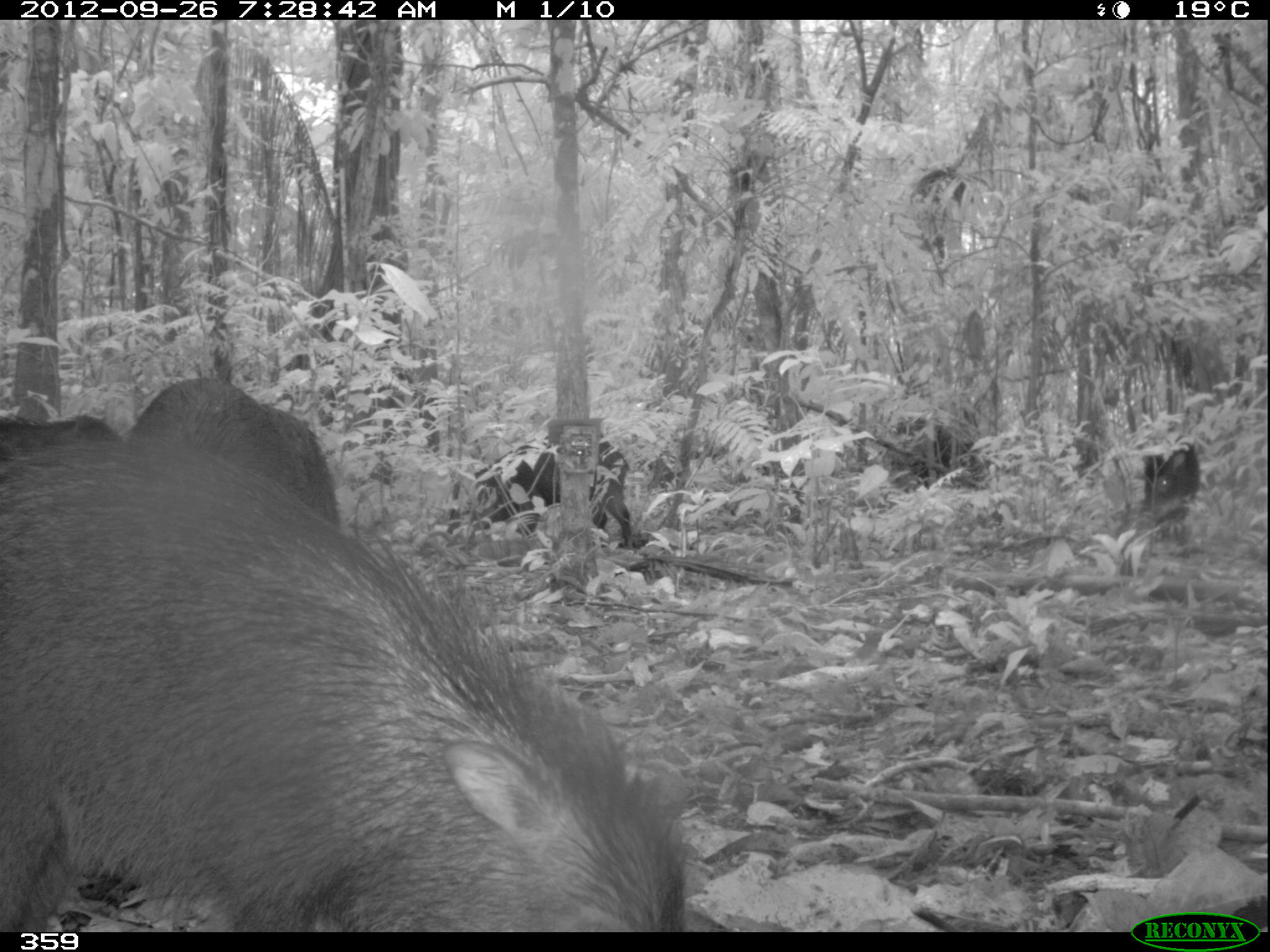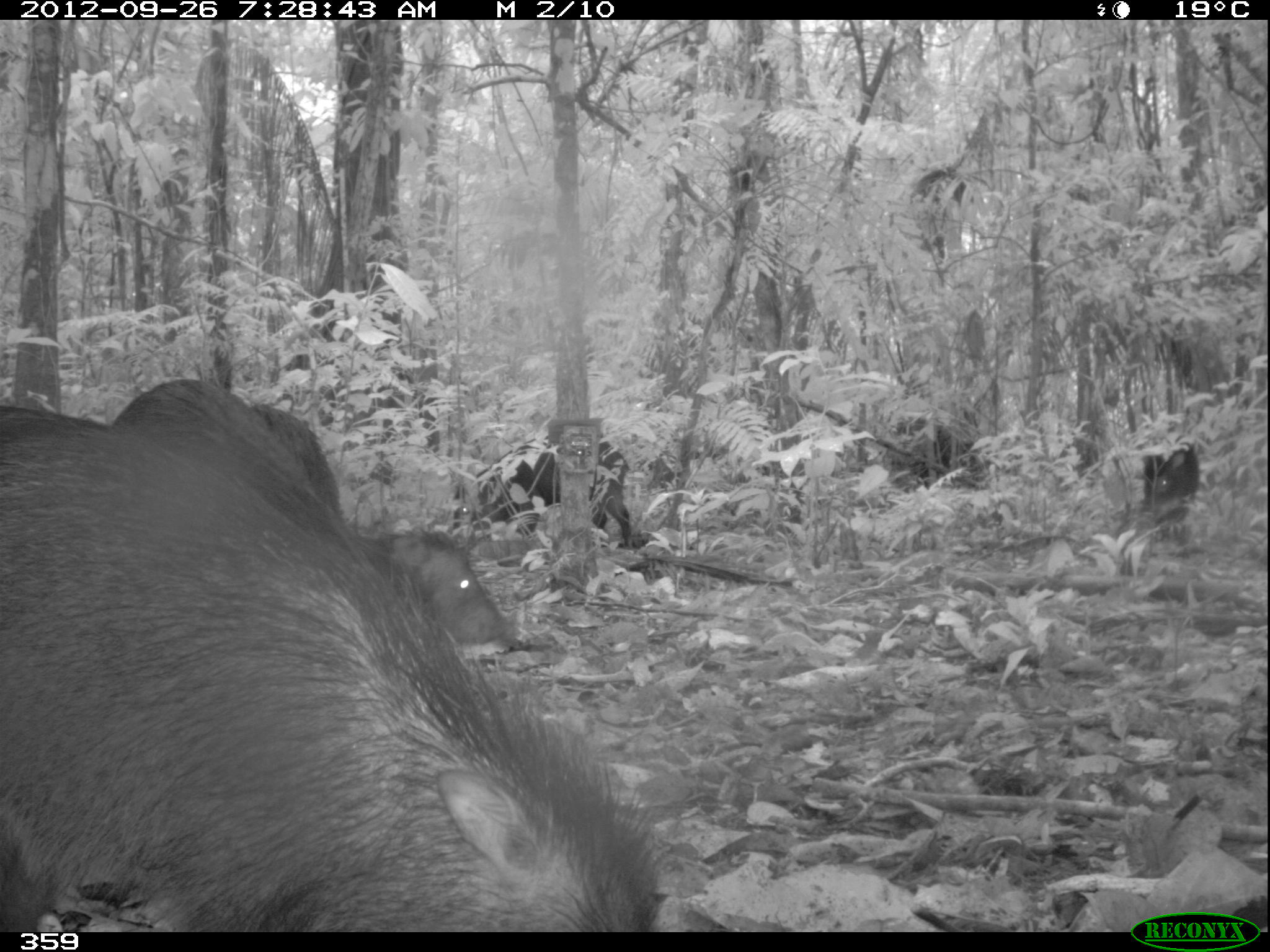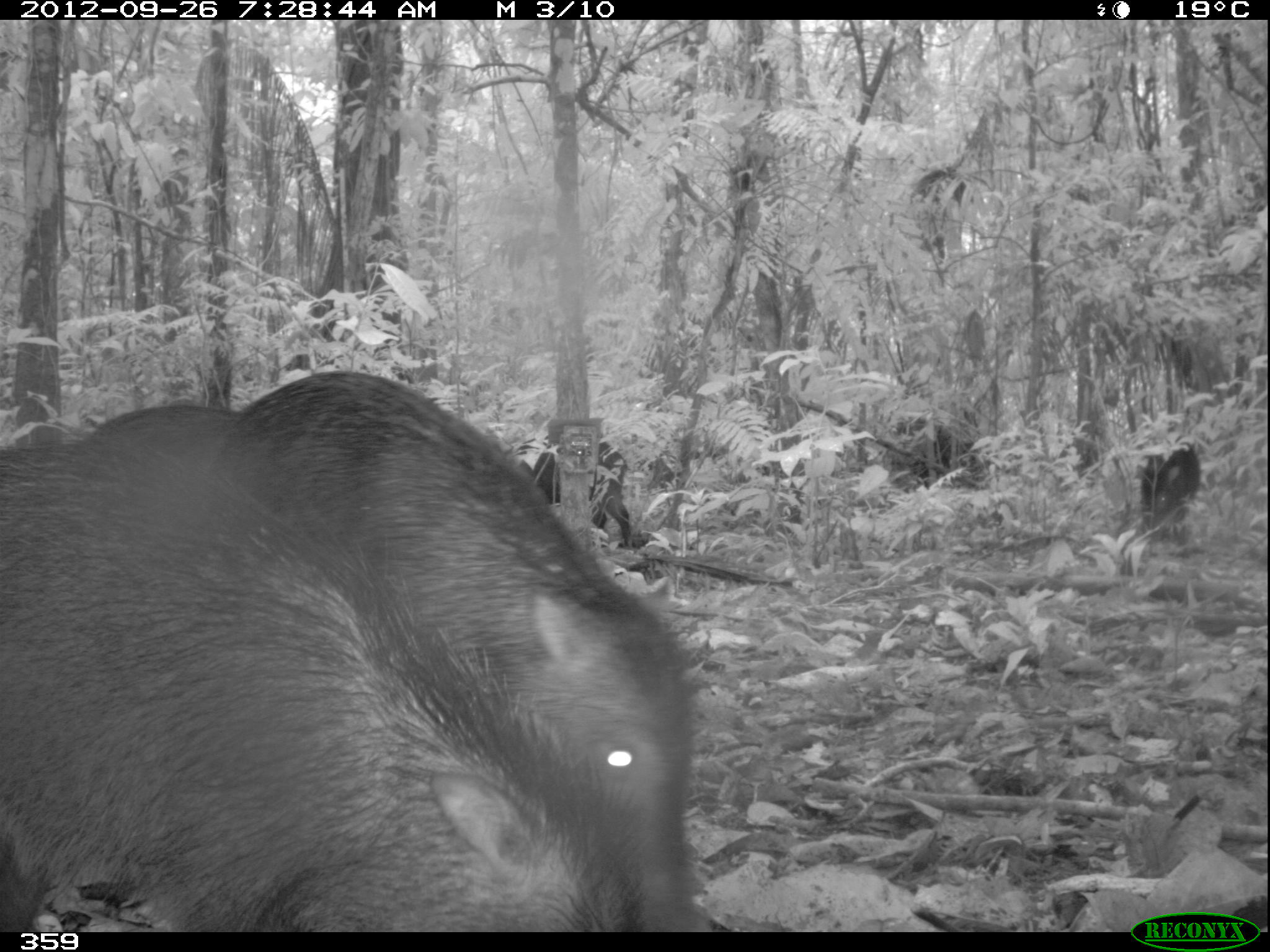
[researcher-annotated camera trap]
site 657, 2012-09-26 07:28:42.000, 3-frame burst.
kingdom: Animalia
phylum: Chordata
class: Mammalia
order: Artiodactyla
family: Tayassuidae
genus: Tayassu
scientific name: Tayassu pecari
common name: white-lipped peccary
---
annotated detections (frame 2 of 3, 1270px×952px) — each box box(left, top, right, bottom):
tayassu pecari: box(0, 402, 661, 924); box(113, 380, 326, 515); box(454, 431, 634, 553); box(360, 529, 517, 644); box(1141, 444, 1204, 534)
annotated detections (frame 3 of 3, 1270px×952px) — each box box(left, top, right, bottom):
tayassu pecari: box(0, 439, 597, 937); box(234, 370, 703, 932); box(502, 438, 632, 541); box(99, 398, 251, 485); box(1141, 444, 1204, 534)